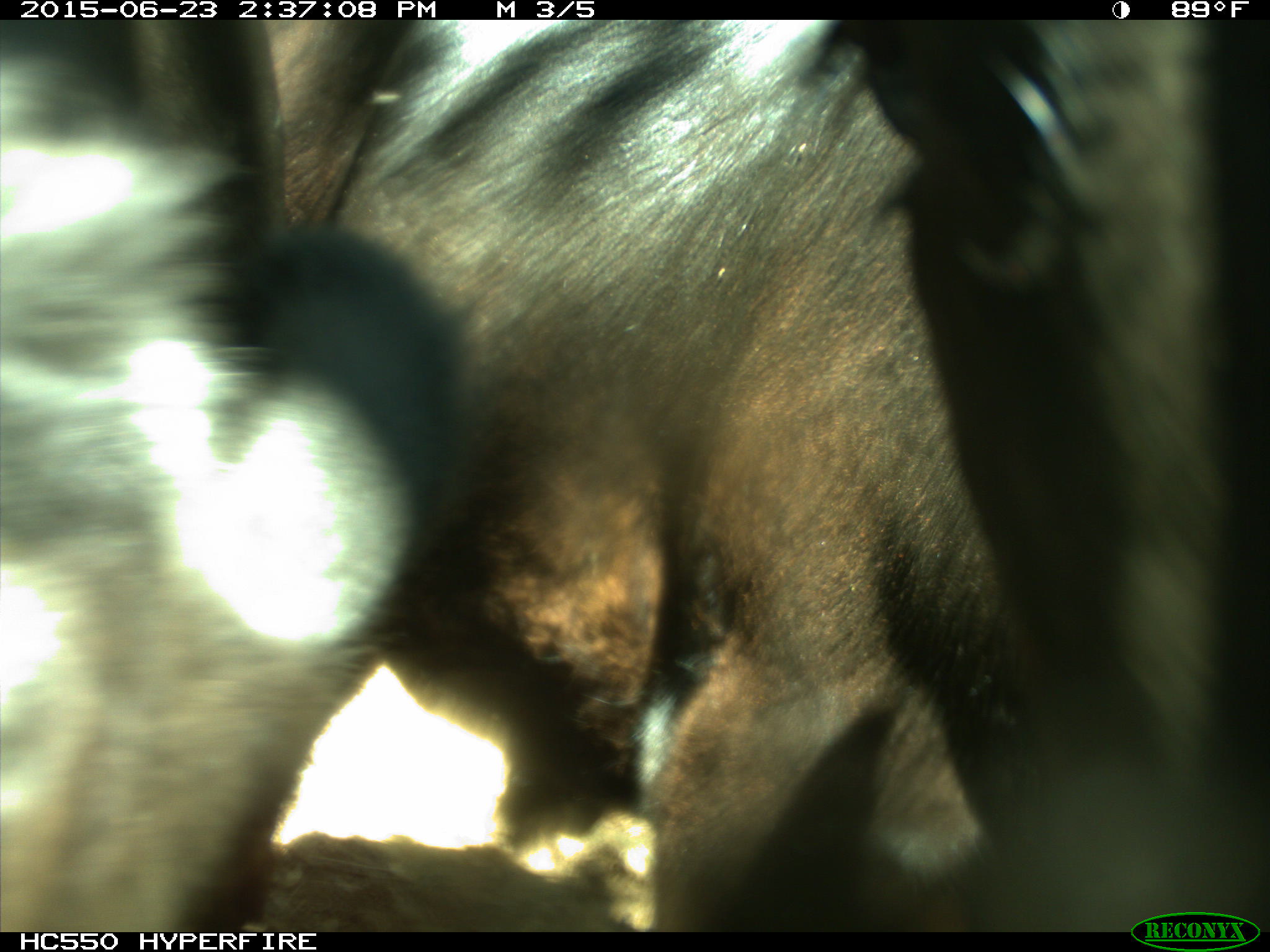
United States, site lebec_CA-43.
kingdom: Animalia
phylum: Chordata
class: Mammalia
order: Artiodactyla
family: Bovidae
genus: Bos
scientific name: Bos taurus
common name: domestic cow